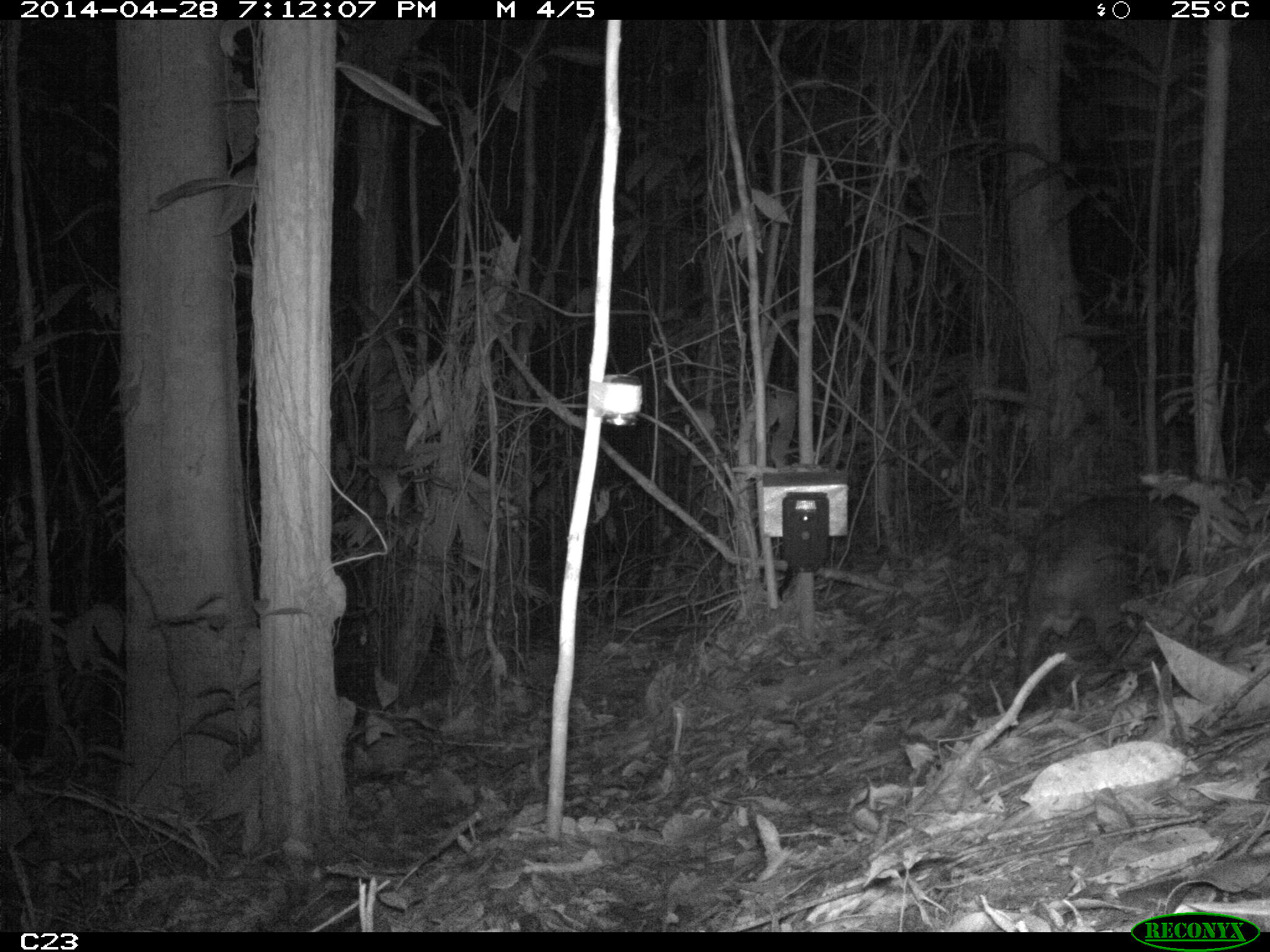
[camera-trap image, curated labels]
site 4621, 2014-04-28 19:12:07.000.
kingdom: Animalia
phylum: Chordata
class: Mammalia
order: Rodentia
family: Cuniculidae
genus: Cuniculus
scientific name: Cuniculus paca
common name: spotted paca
Cuniculus paca (spotted paca), count 1, age adult.